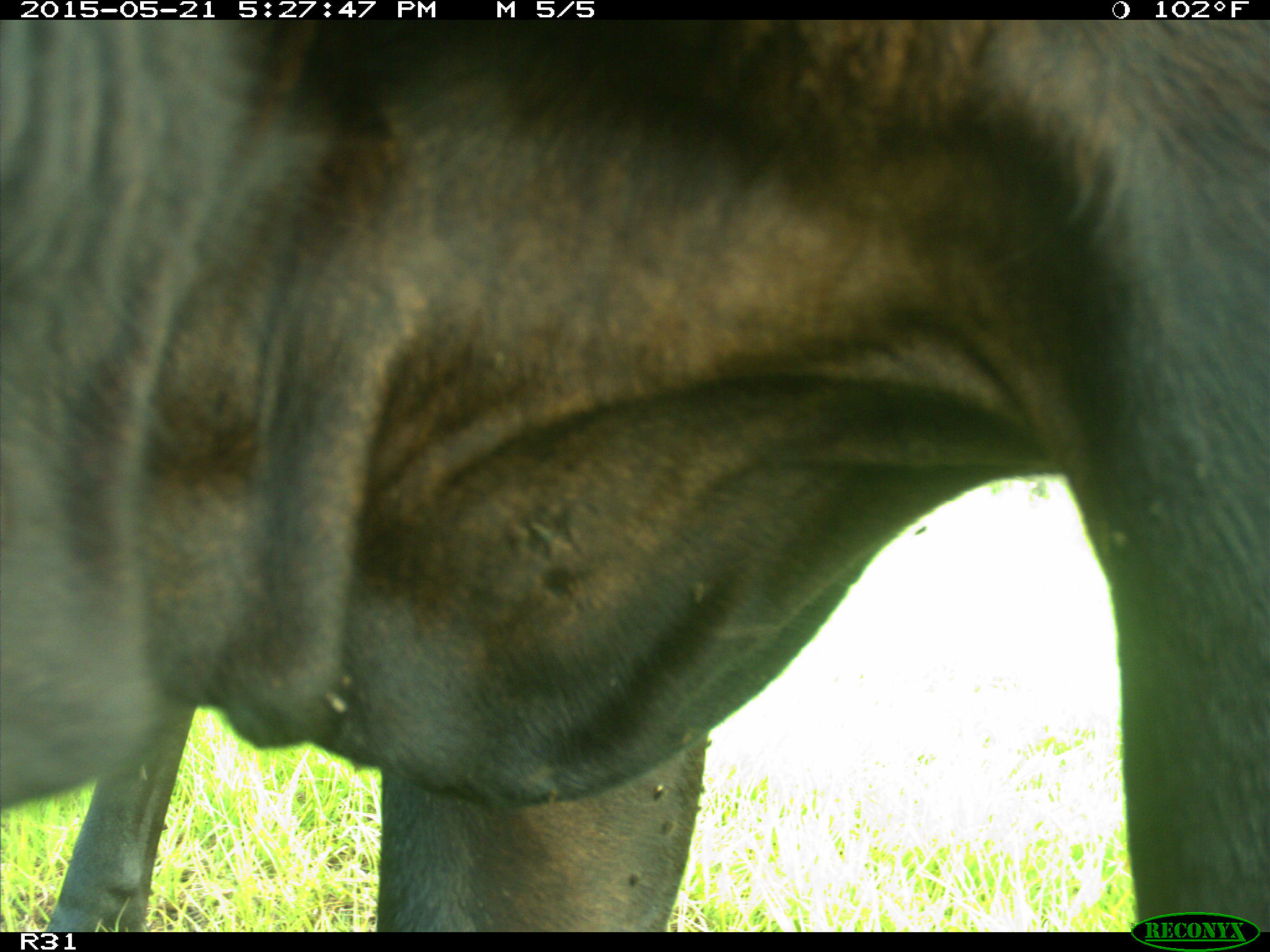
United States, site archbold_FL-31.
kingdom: Animalia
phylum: Chordata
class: Mammalia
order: Artiodactyla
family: Bovidae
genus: Bos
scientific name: Bos taurus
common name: domestic cow